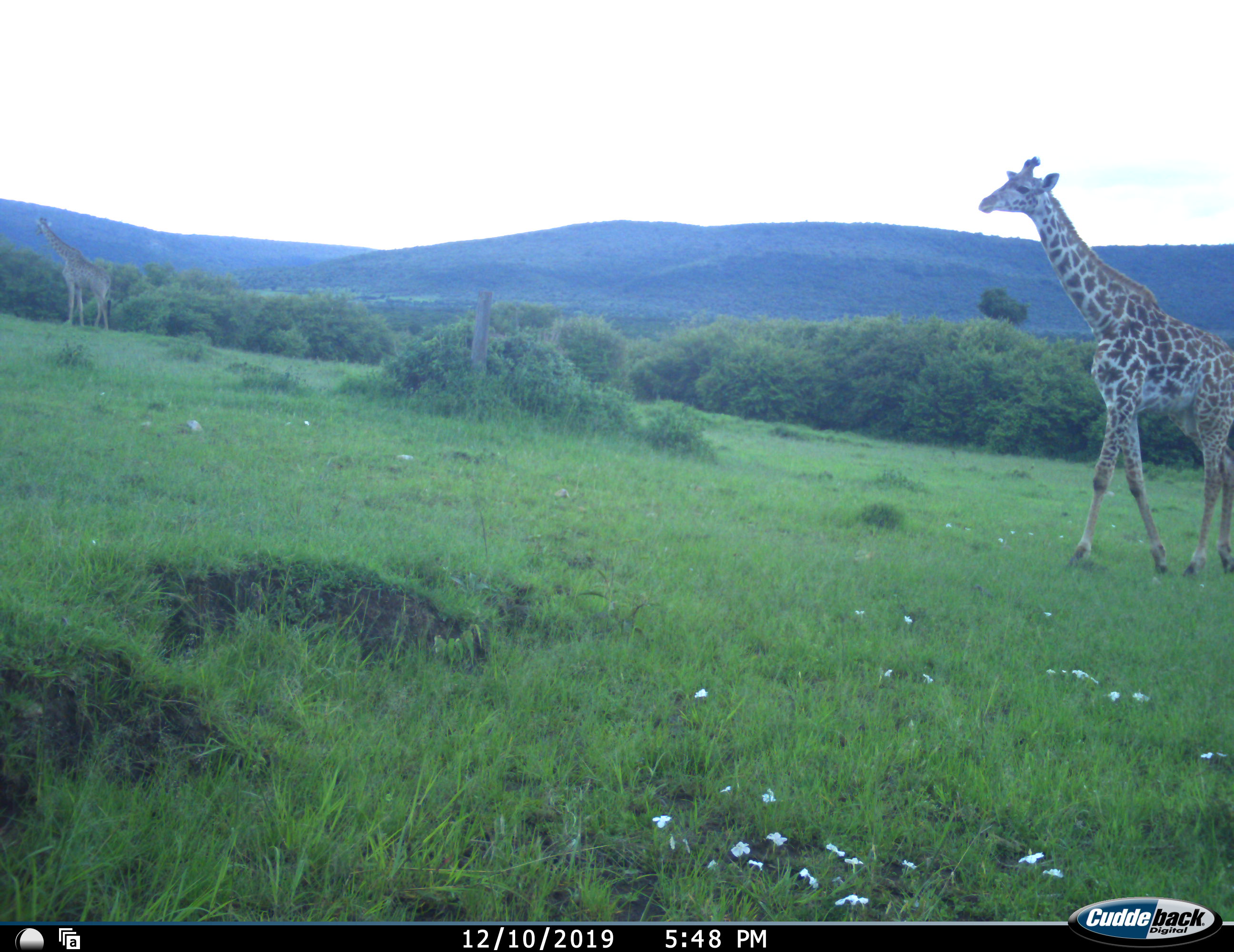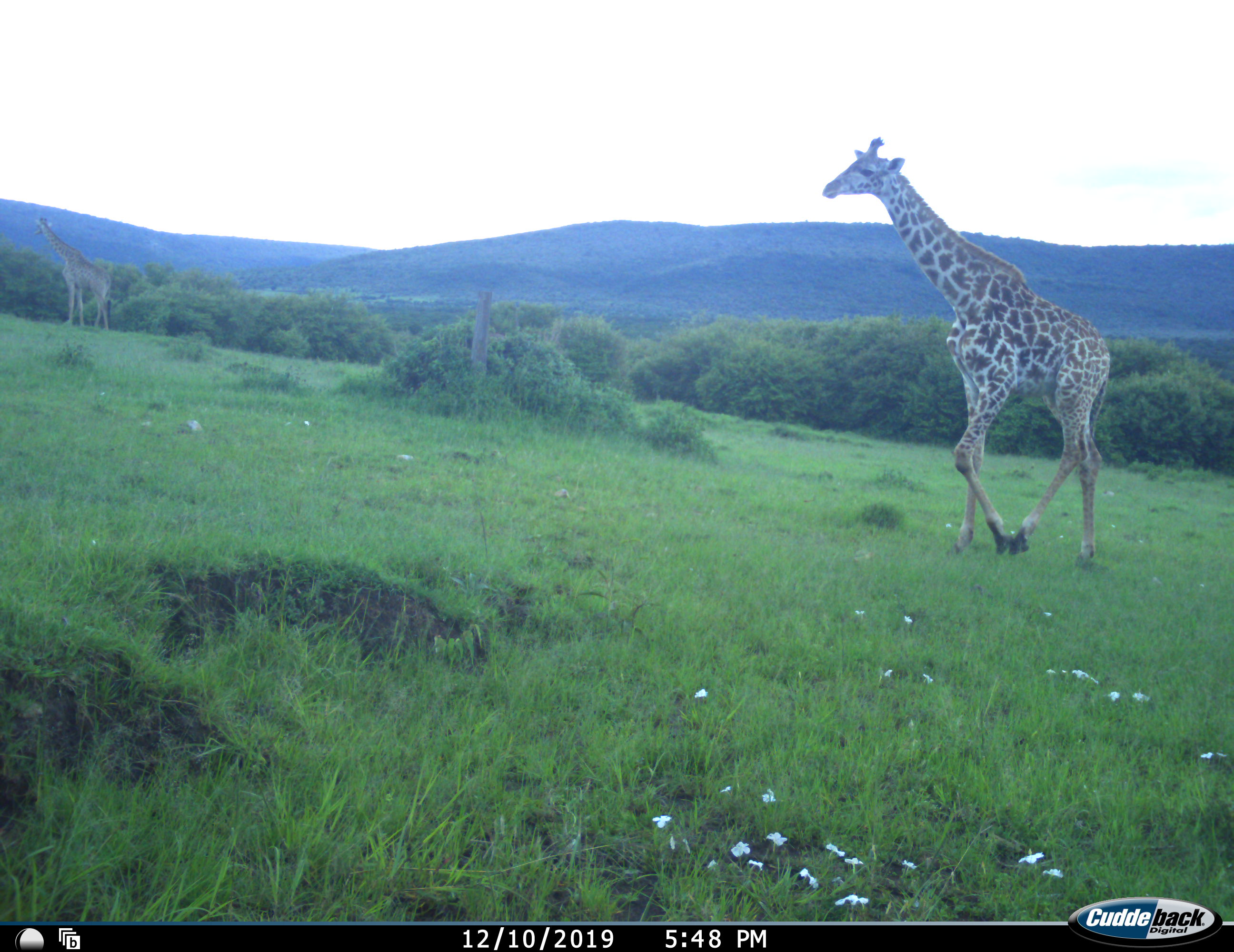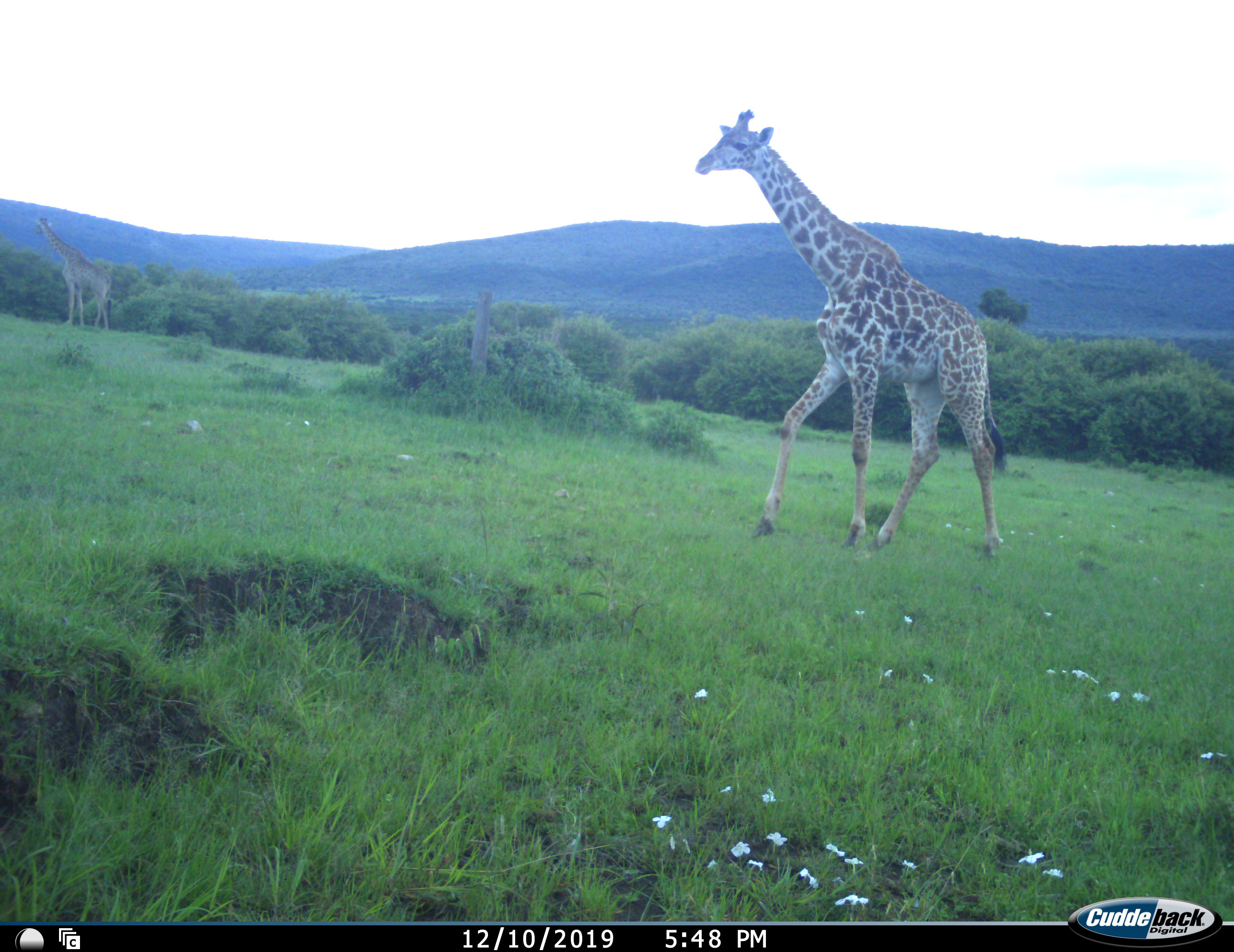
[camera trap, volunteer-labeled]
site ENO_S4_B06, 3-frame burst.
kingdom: Animalia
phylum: Chordata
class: Mammalia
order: Artiodactyla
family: Giraffidae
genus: Giraffa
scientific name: Giraffa camelopardalis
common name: giraffe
Giraffe (Giraffa camelopardalis), count 2. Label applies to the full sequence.